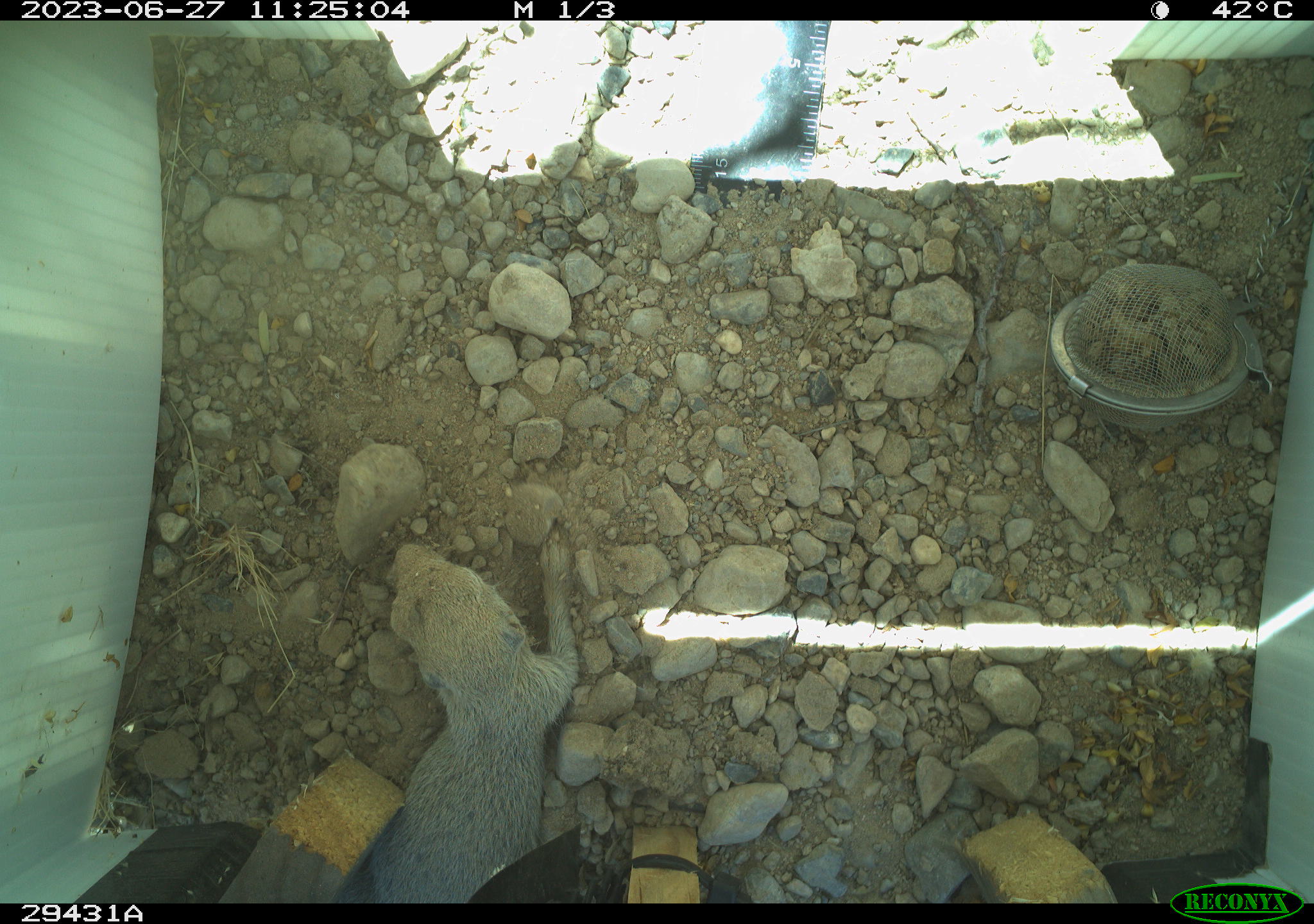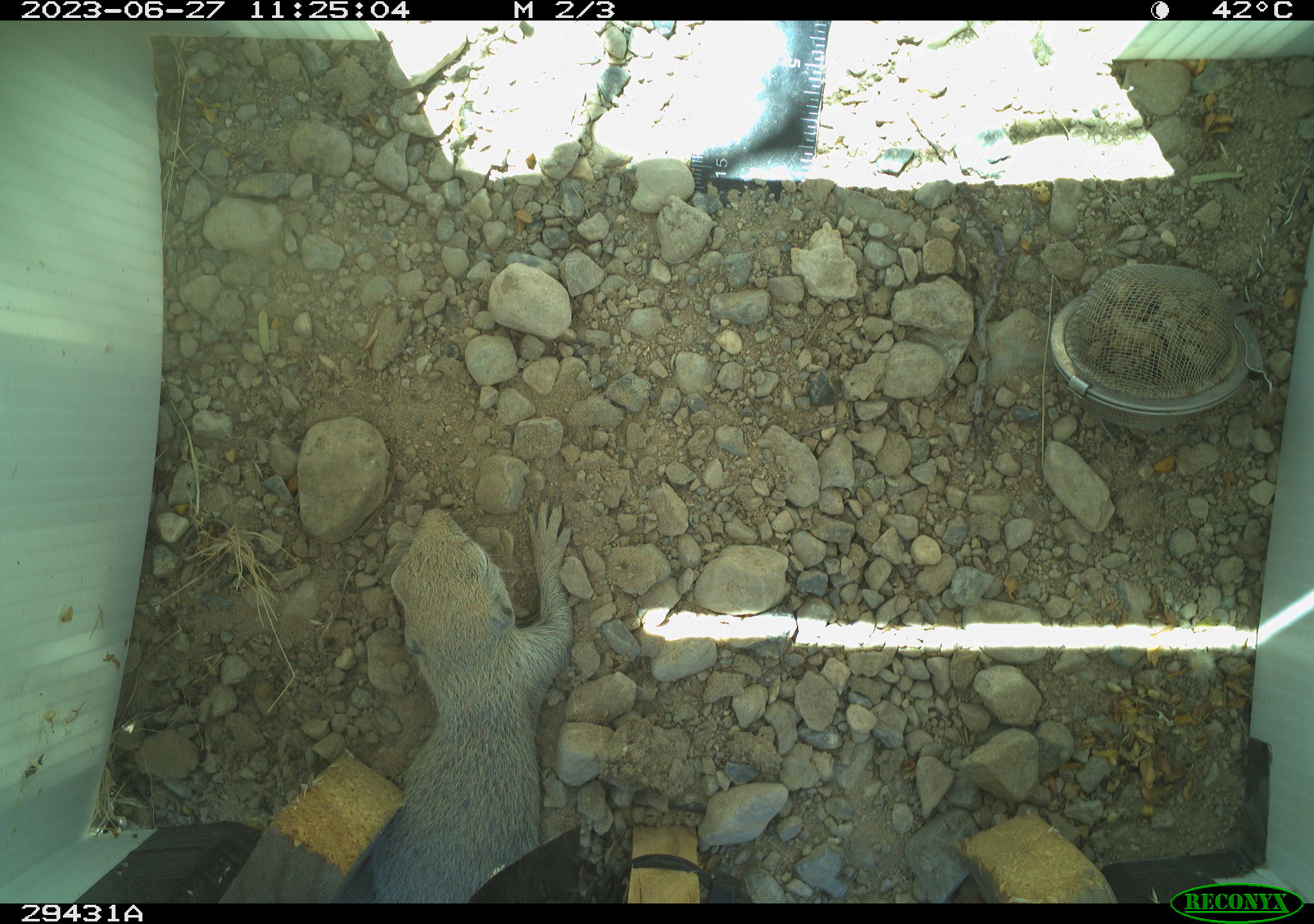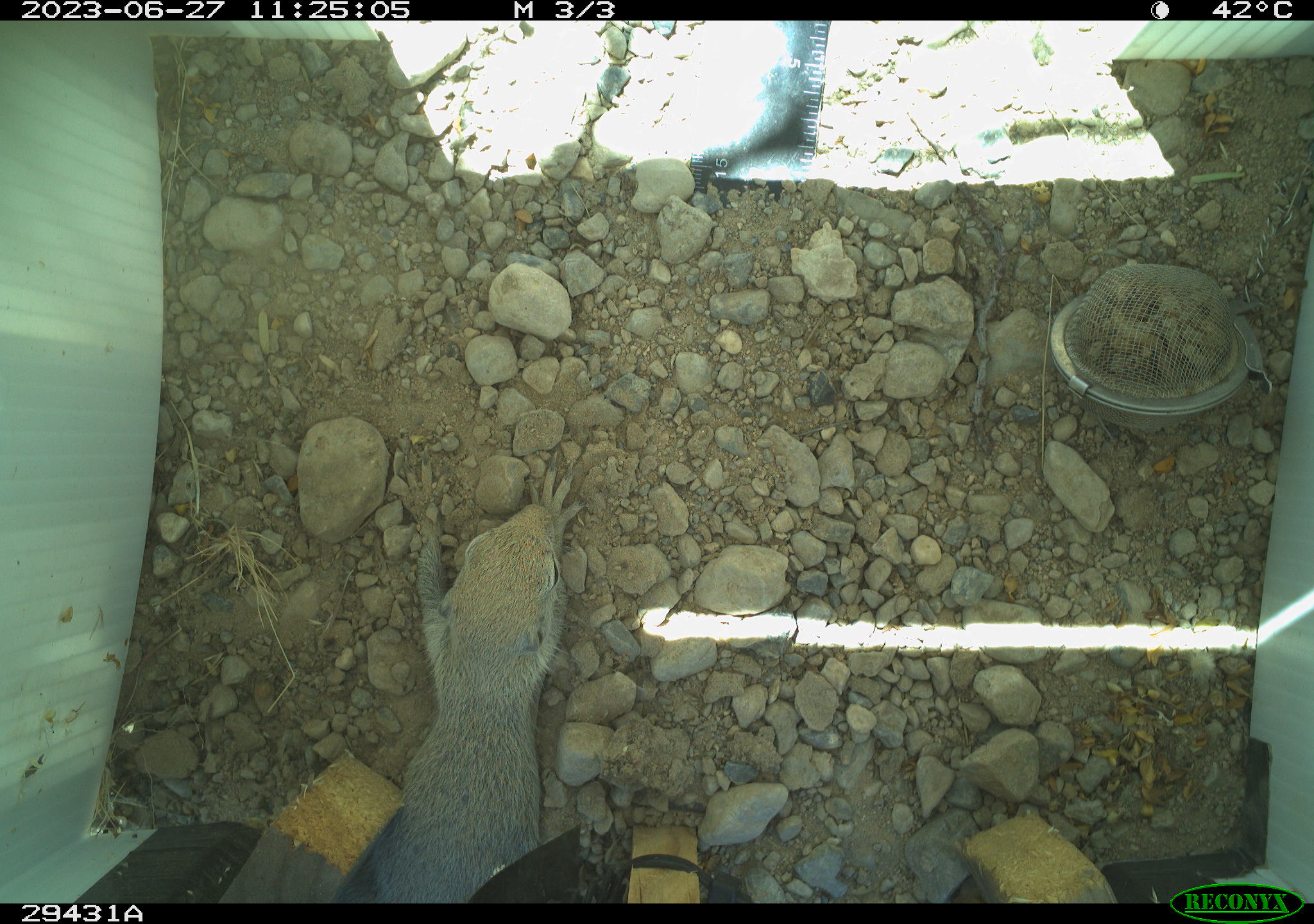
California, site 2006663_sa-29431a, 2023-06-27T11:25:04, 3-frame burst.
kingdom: Animalia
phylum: Chordata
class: Mammalia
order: Rodentia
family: Sciuridae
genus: Xerospermophilus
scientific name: Xerospermophilus tereticaudus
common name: round-tailed ground squirrel